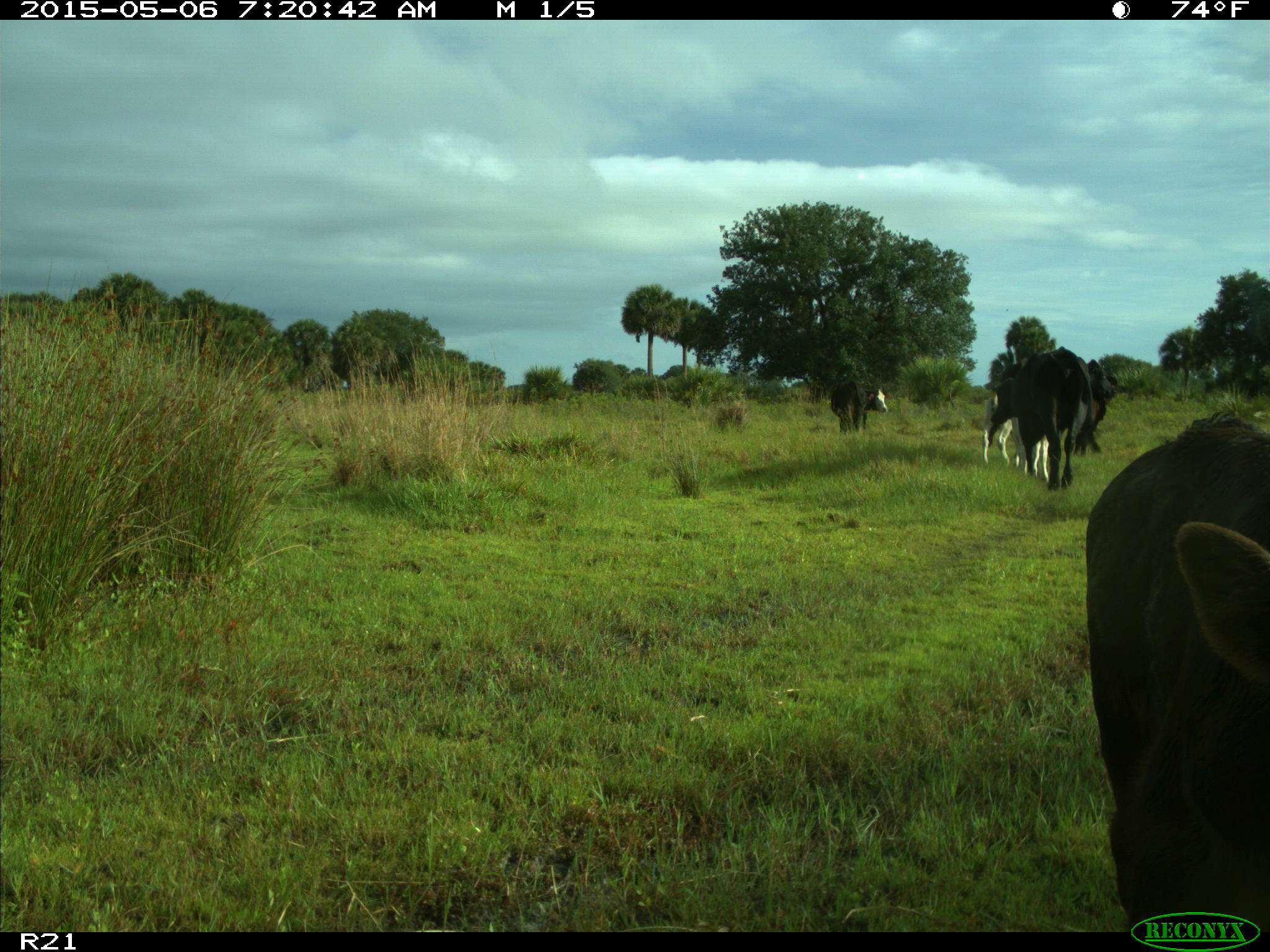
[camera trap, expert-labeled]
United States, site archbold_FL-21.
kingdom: Animalia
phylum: Chordata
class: Mammalia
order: Artiodactyla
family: Bovidae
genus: Bos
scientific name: Bos taurus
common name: domestic cow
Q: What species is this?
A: Bos taurus (domestic cow).